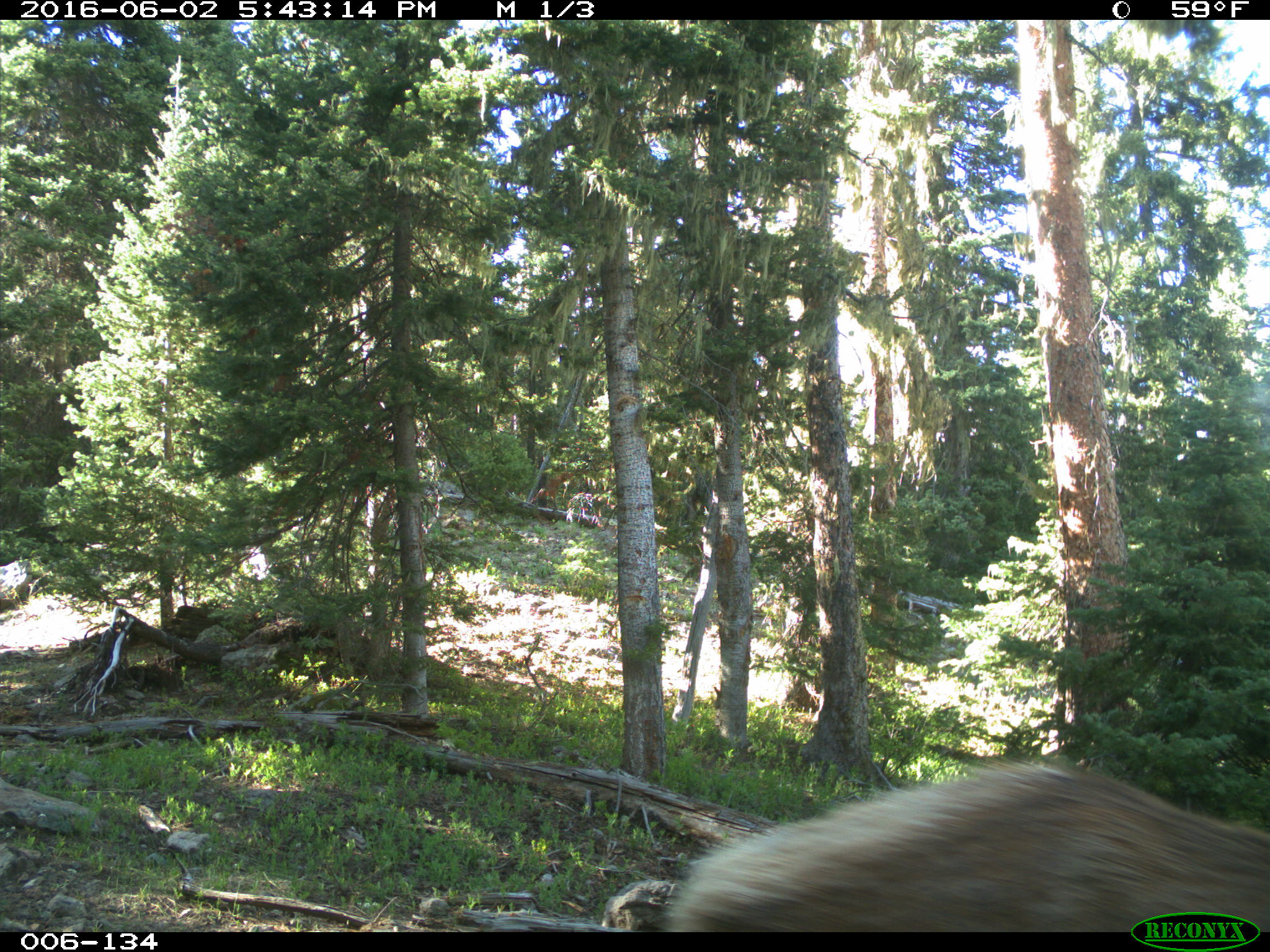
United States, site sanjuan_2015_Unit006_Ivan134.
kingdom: Animalia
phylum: Chordata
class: Mammalia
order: Artiodactyla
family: Cervidae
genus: Cervus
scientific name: Cervus elaphus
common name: red deer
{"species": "Cervus elaphus (red deer)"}